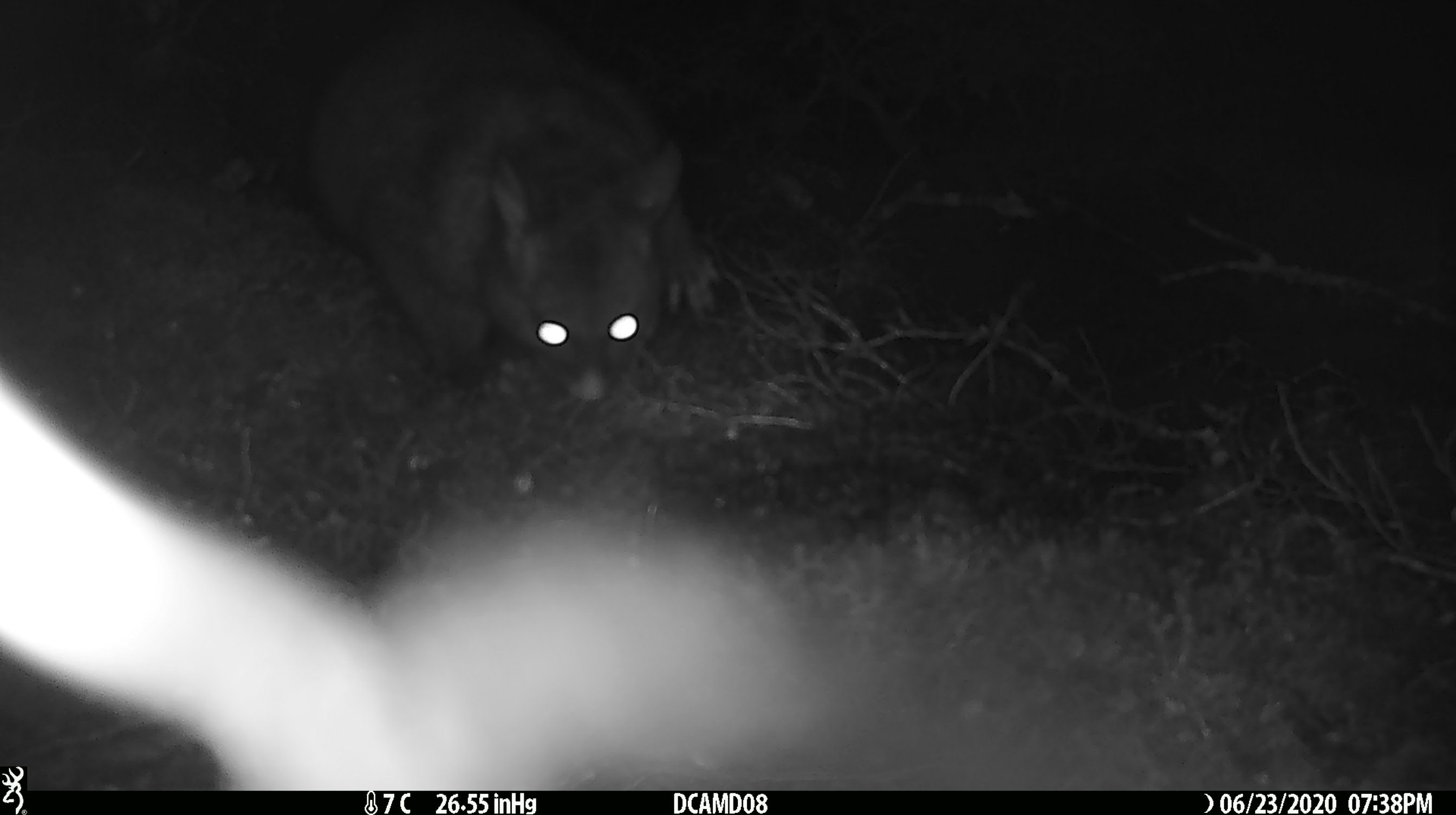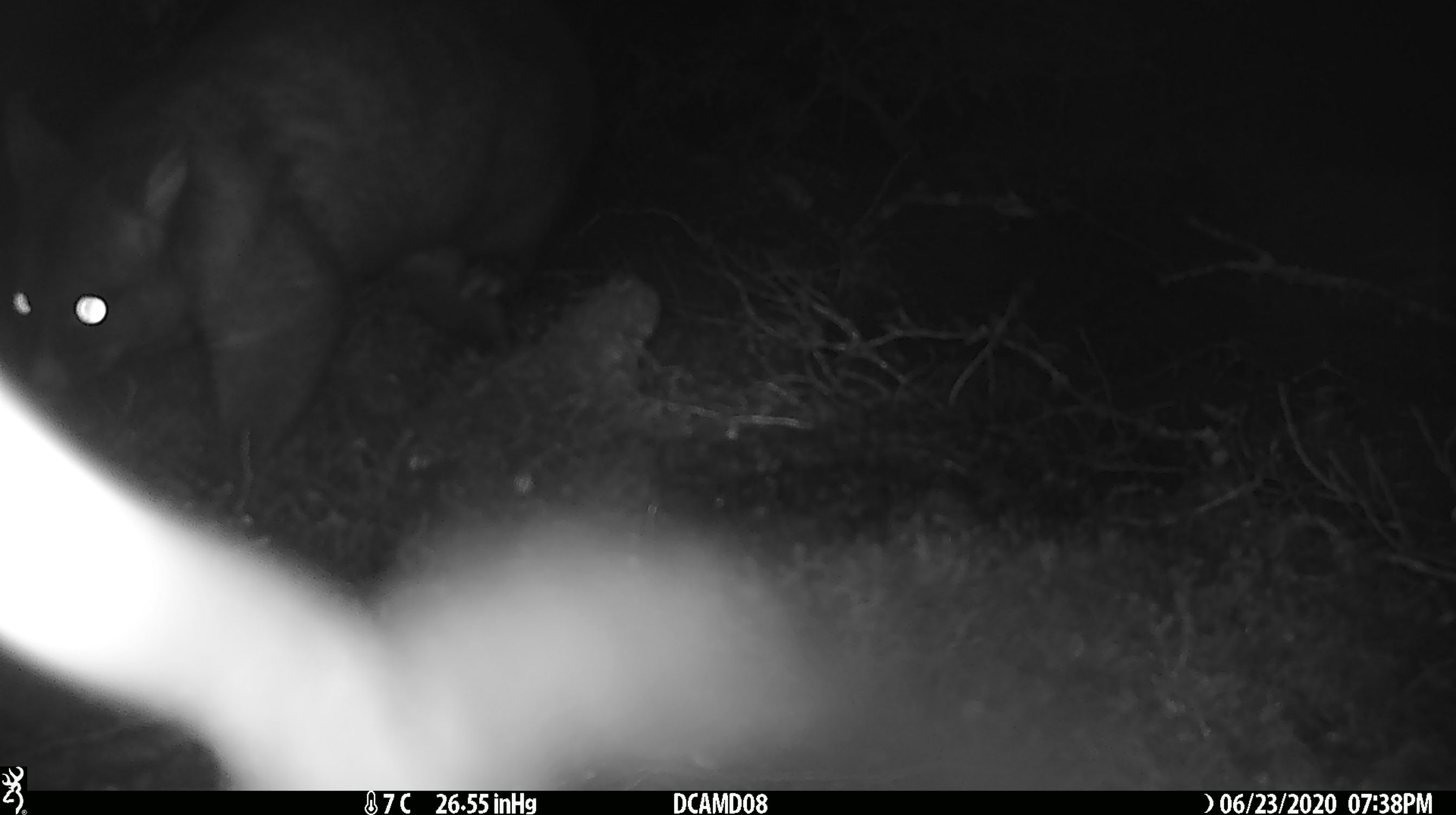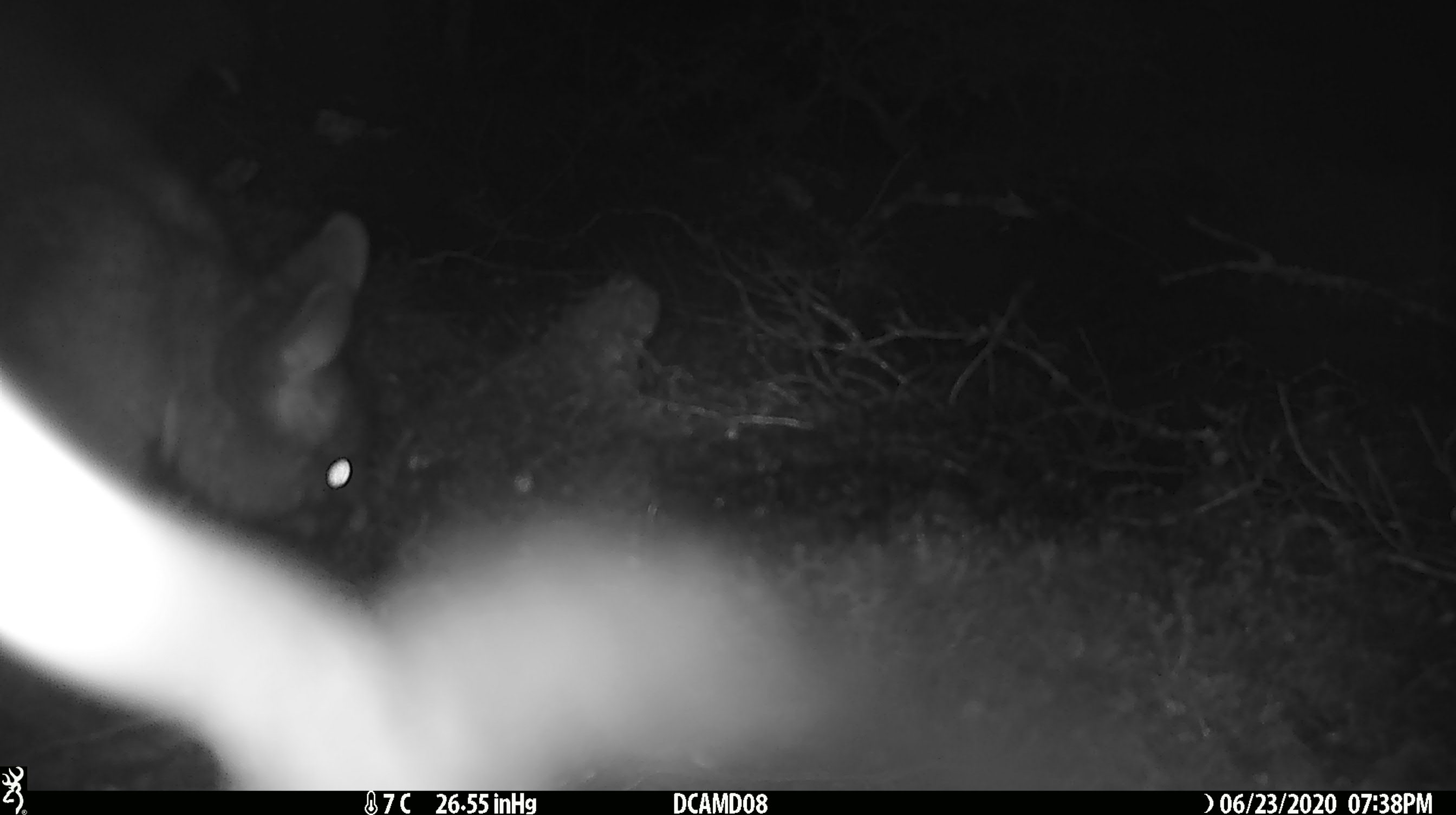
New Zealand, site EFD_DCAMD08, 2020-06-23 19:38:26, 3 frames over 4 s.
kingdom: Animalia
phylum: Chordata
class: Mammalia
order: Diprotodontia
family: Phalangeridae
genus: Trichosurus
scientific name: Trichosurus vulpecula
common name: common brushtail possum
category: possum